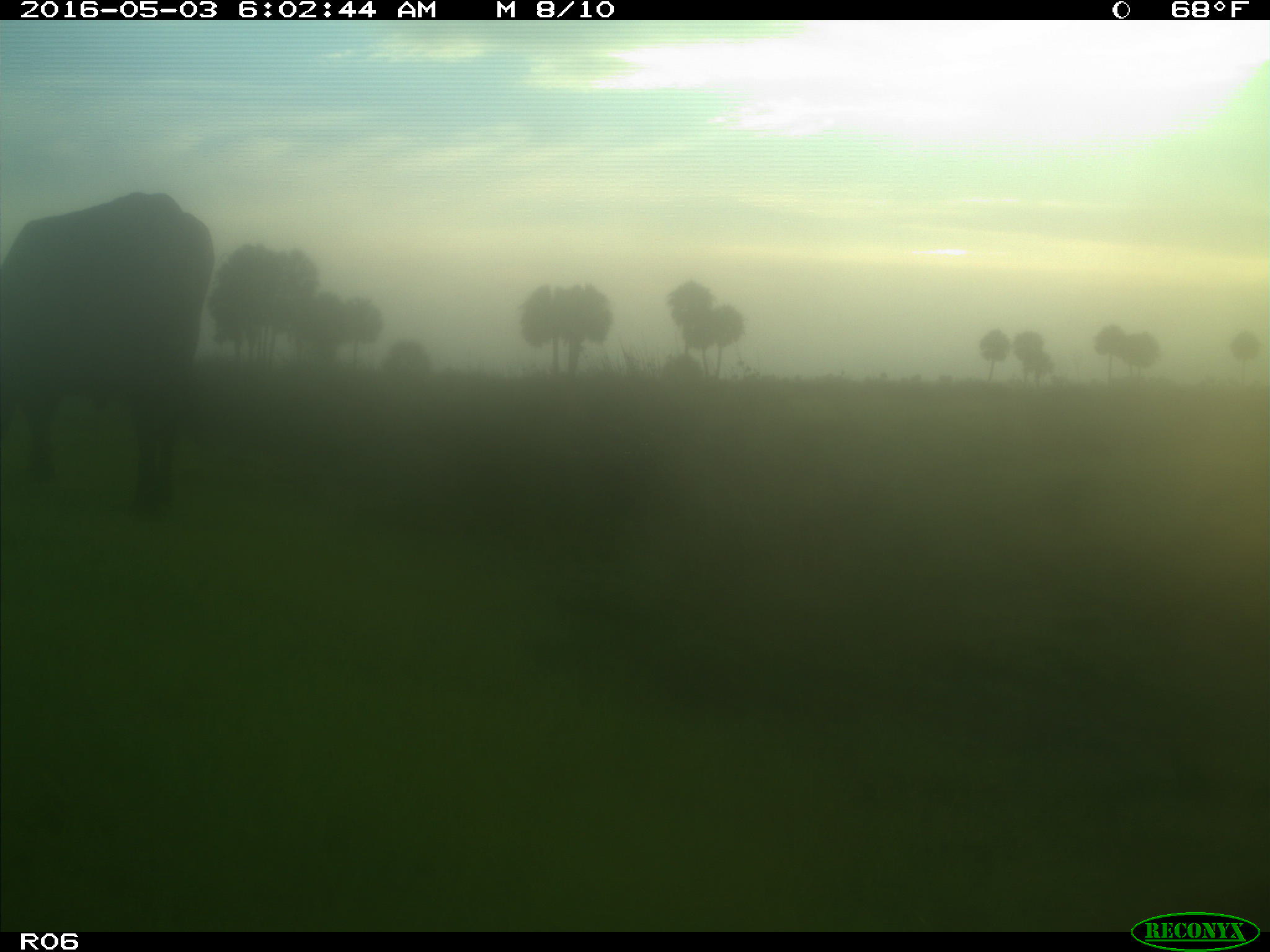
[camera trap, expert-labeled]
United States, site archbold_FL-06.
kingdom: Animalia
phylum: Chordata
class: Mammalia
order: Artiodactyla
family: Bovidae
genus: Bos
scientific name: Bos taurus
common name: domestic cow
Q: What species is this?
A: Bos taurus (domestic cow).